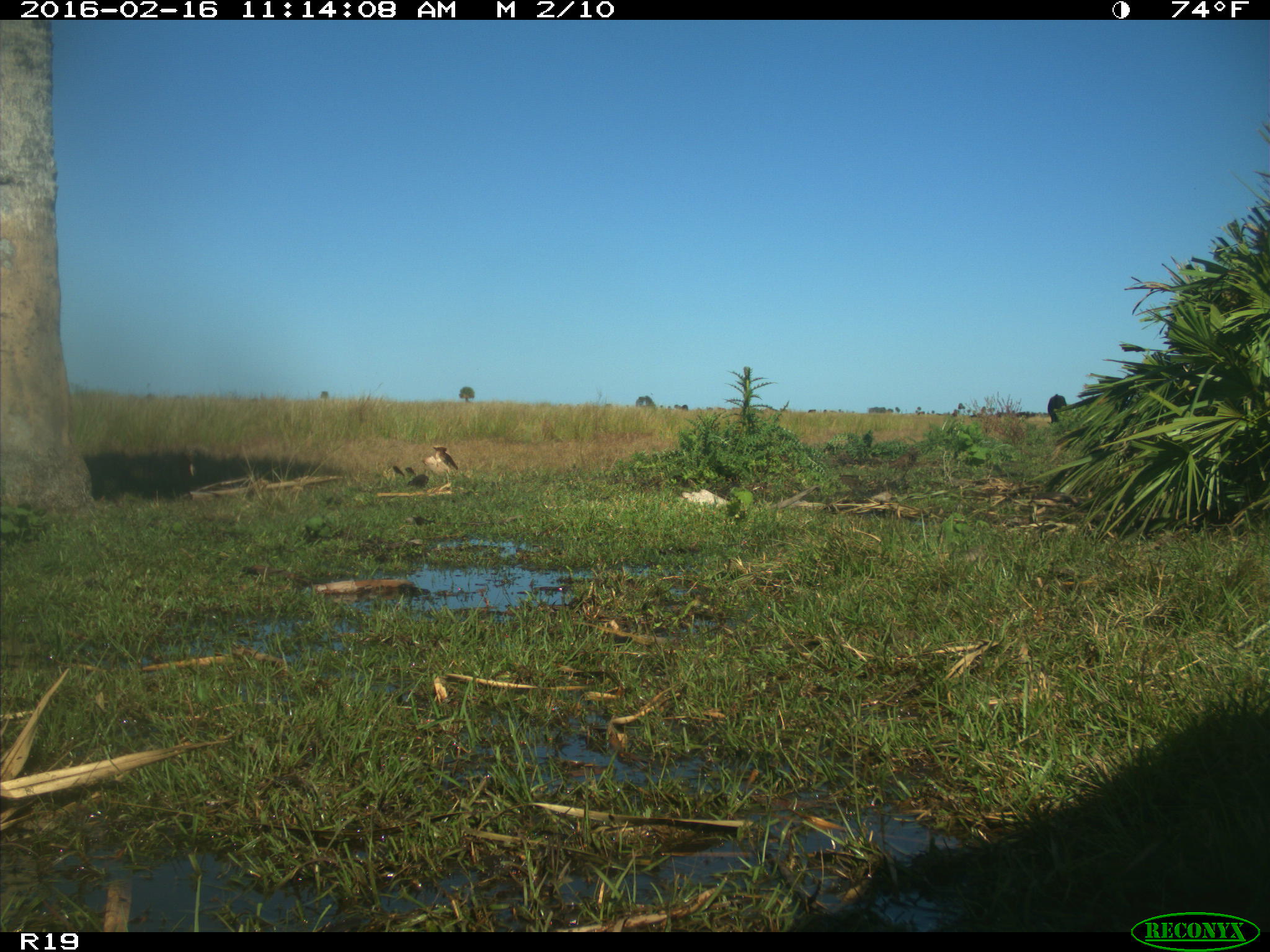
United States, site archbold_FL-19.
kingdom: Animalia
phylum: Chordata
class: Mammalia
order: Artiodactyla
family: Bovidae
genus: Bos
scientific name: Bos taurus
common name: domestic cow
Bos taurus (domestic cow).